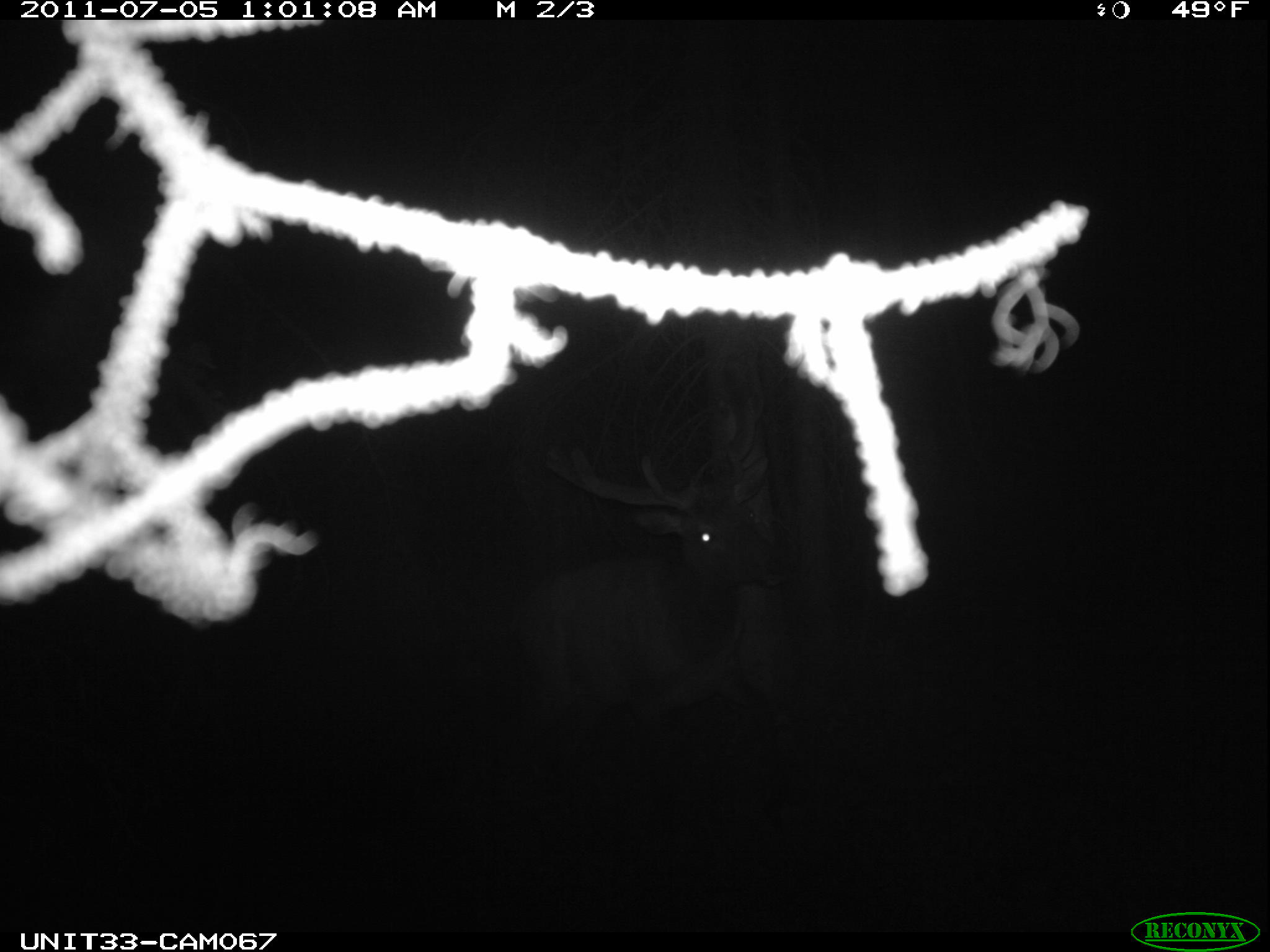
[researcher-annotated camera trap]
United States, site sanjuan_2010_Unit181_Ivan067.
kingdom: Animalia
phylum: Chordata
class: Mammalia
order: Artiodactyla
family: Cervidae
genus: Cervus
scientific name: Cervus elaphus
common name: red deer